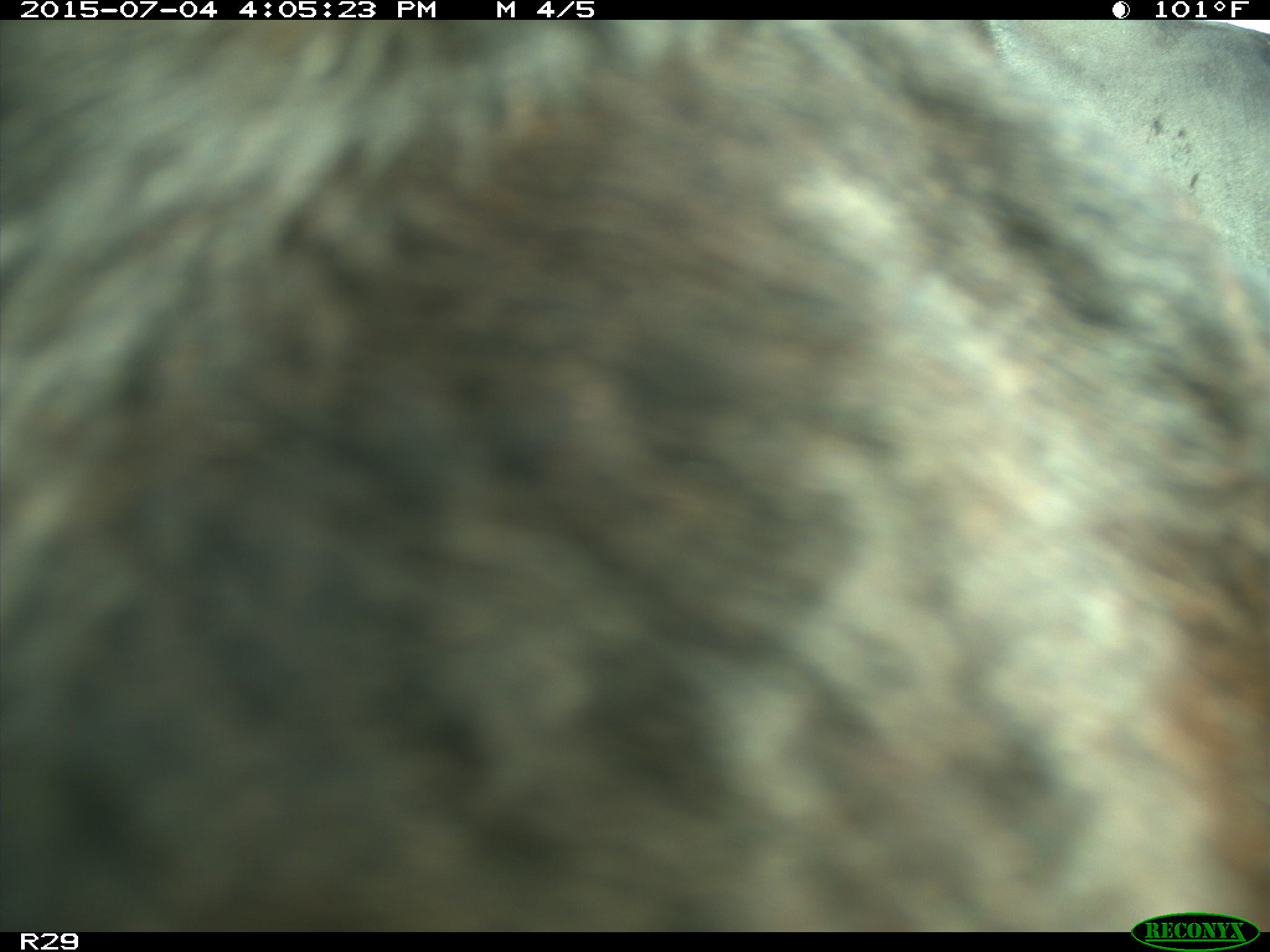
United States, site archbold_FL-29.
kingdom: Animalia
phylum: Chordata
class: Mammalia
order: Artiodactyla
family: Bovidae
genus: Bos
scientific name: Bos taurus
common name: domestic cow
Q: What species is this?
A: Bos taurus (domestic cow).